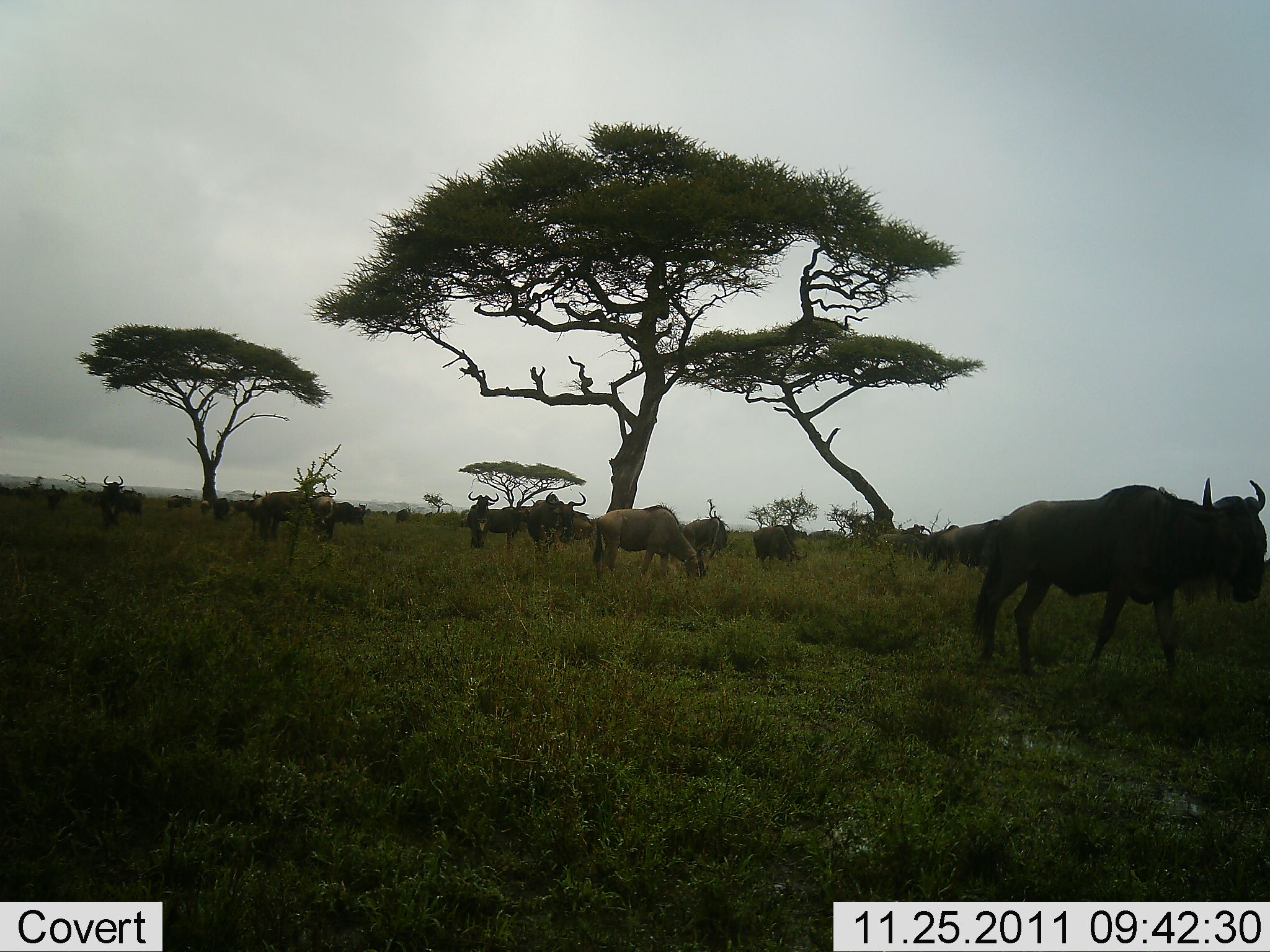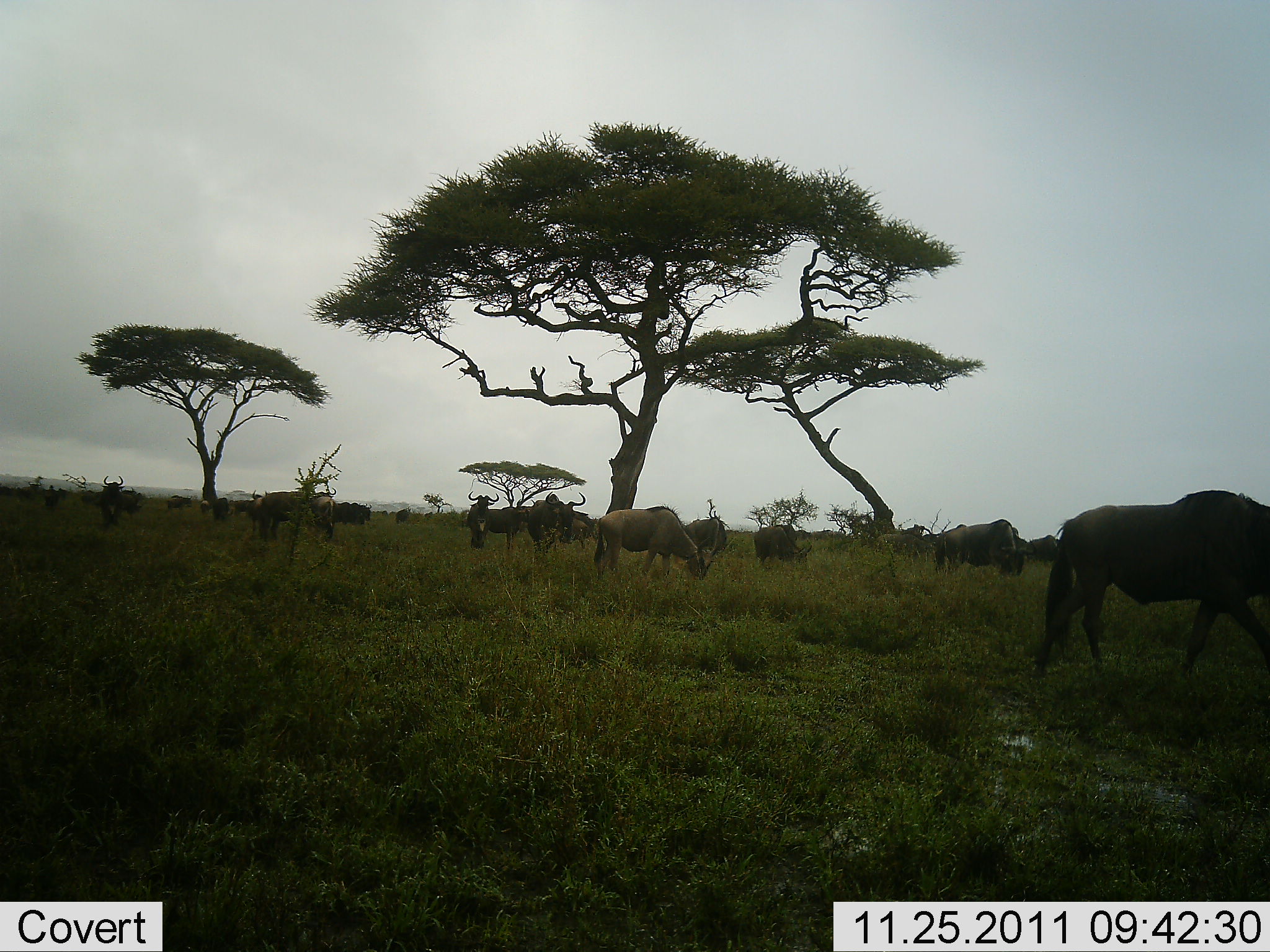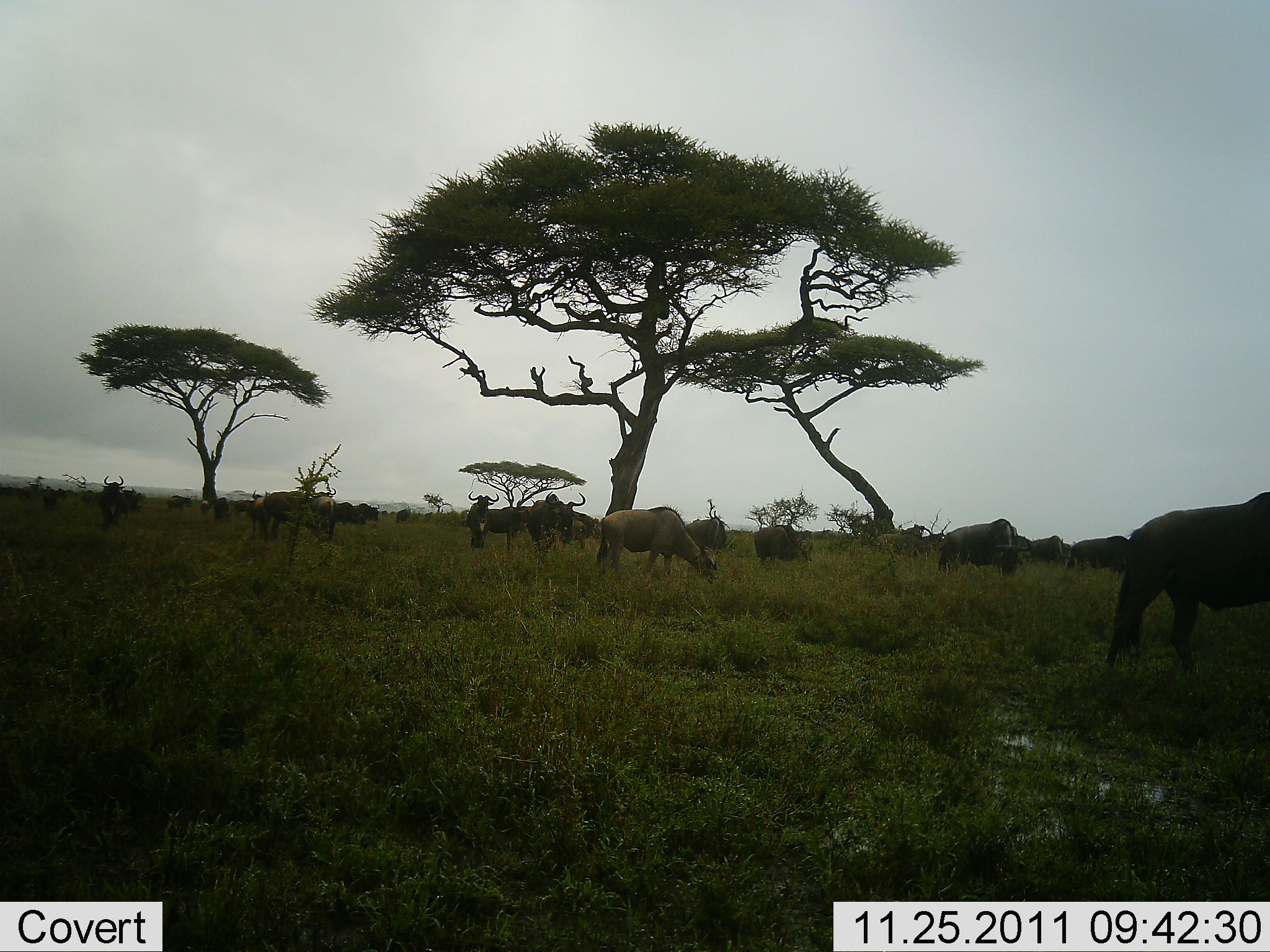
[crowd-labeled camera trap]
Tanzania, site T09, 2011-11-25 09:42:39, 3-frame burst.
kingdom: Animalia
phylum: Chordata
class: Mammalia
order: Artiodactyla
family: Bovidae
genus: Connochaetes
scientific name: Connochaetes taurinus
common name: blue wildebeest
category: wildebeest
Wildebeest (blue wildebeest) (Connochaetes taurinus), count 11-50. Behavior (volunteer vote fractions): standing 54%, resting 0%, moving 69%, interacting 0%. Young present (vote fraction): 0%. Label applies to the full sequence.